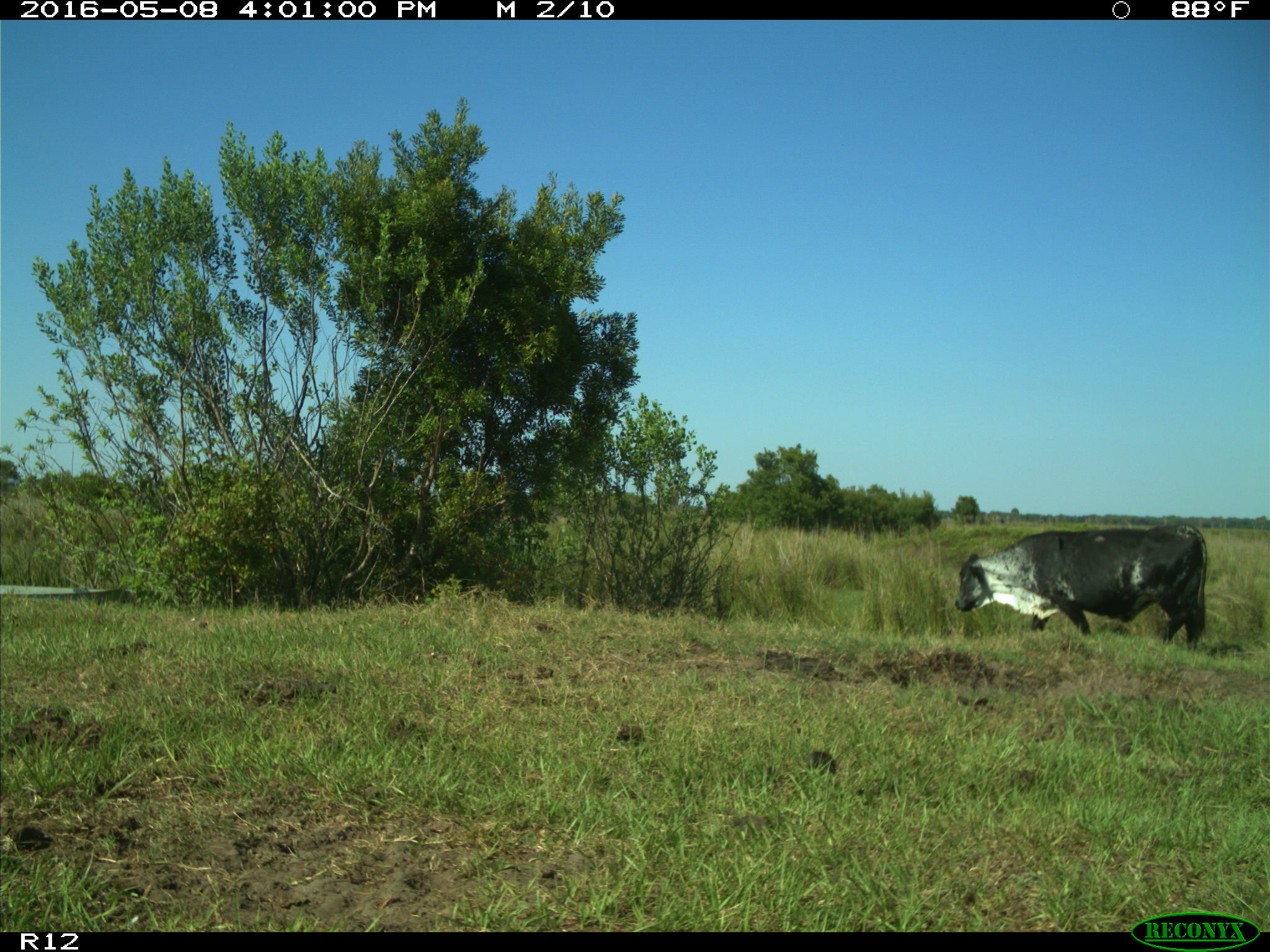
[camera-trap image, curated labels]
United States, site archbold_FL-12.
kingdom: Animalia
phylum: Chordata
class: Mammalia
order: Artiodactyla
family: Bovidae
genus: Bos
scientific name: Bos taurus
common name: domestic cow